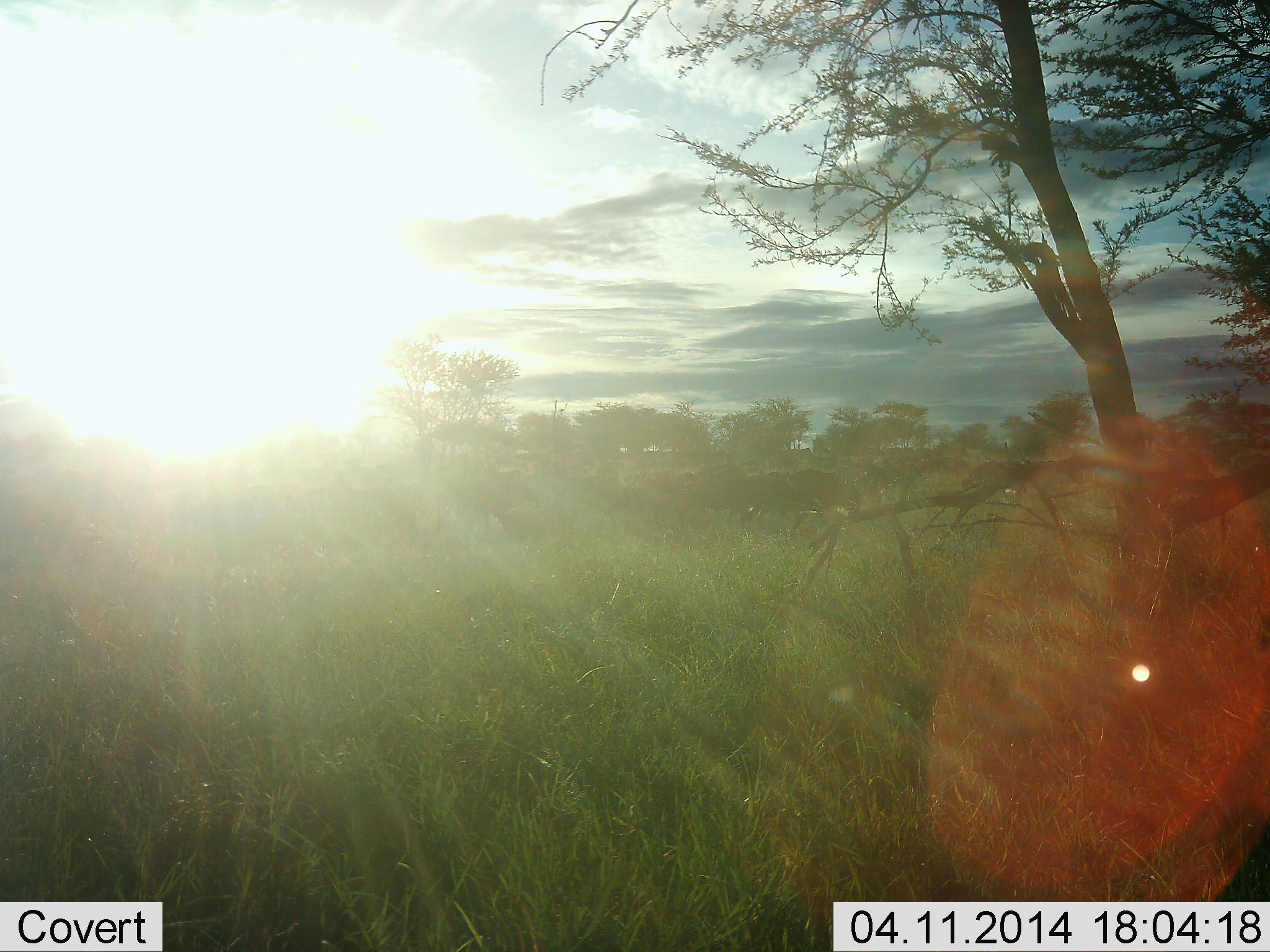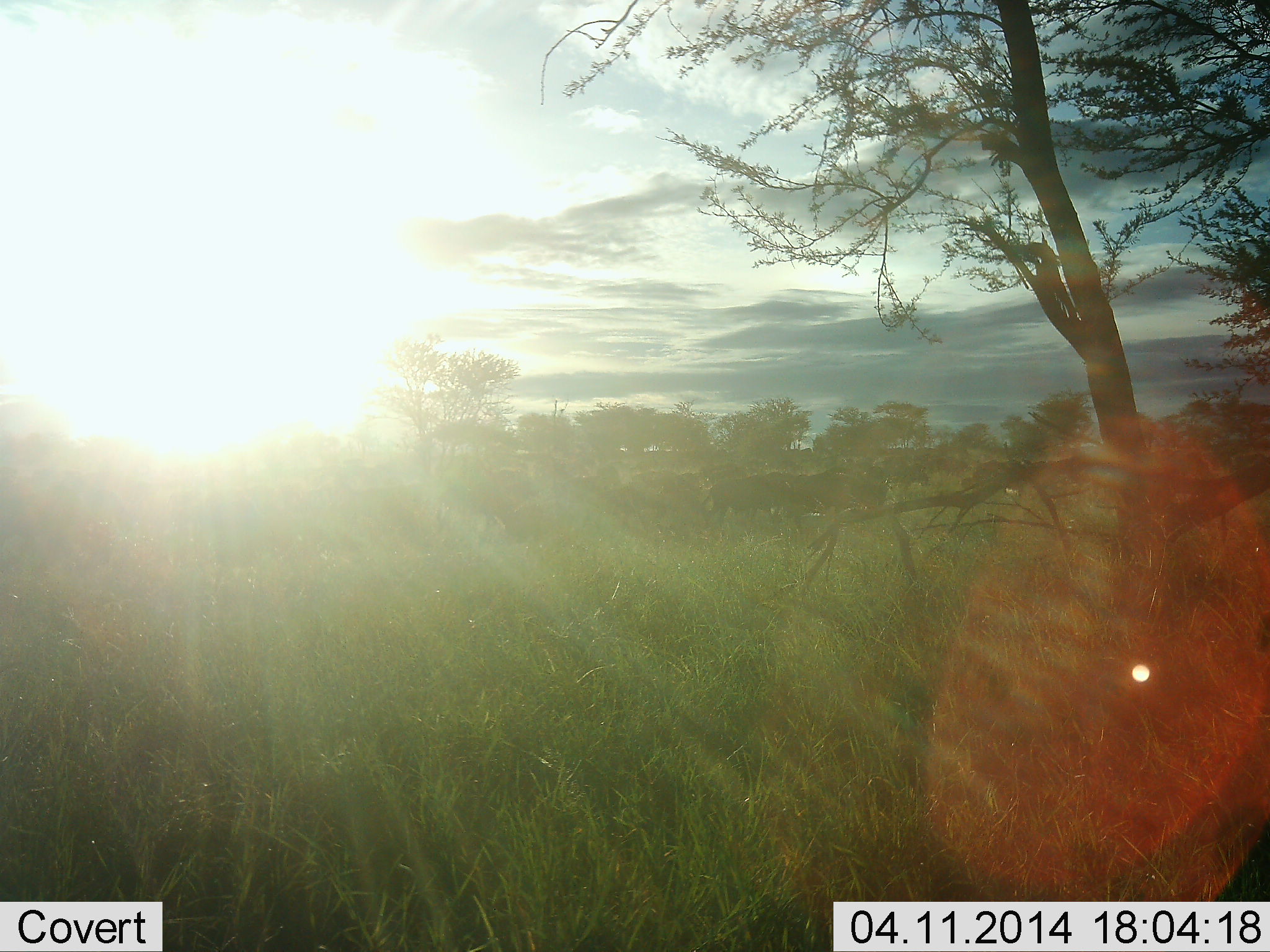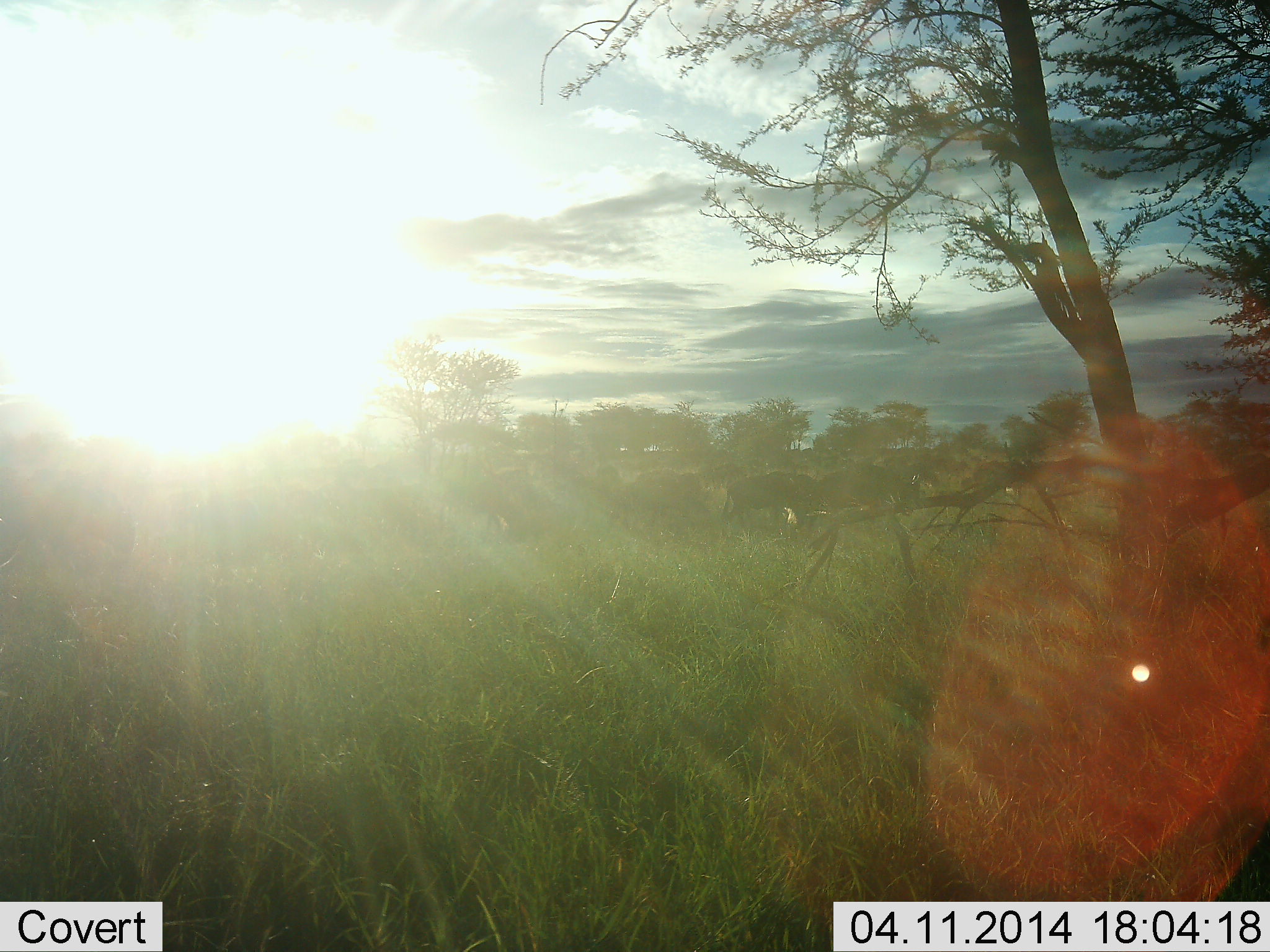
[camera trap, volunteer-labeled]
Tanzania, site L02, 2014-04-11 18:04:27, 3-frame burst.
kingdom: Animalia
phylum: Chordata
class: Mammalia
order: Artiodactyla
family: Bovidae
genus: Connochaetes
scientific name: Connochaetes taurinus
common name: blue wildebeest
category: wildebeest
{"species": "wildebeest (blue wildebeest) (Connochaetes taurinus)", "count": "8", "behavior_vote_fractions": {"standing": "20%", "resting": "0%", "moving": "100%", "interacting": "0%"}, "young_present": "0%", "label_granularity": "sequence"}